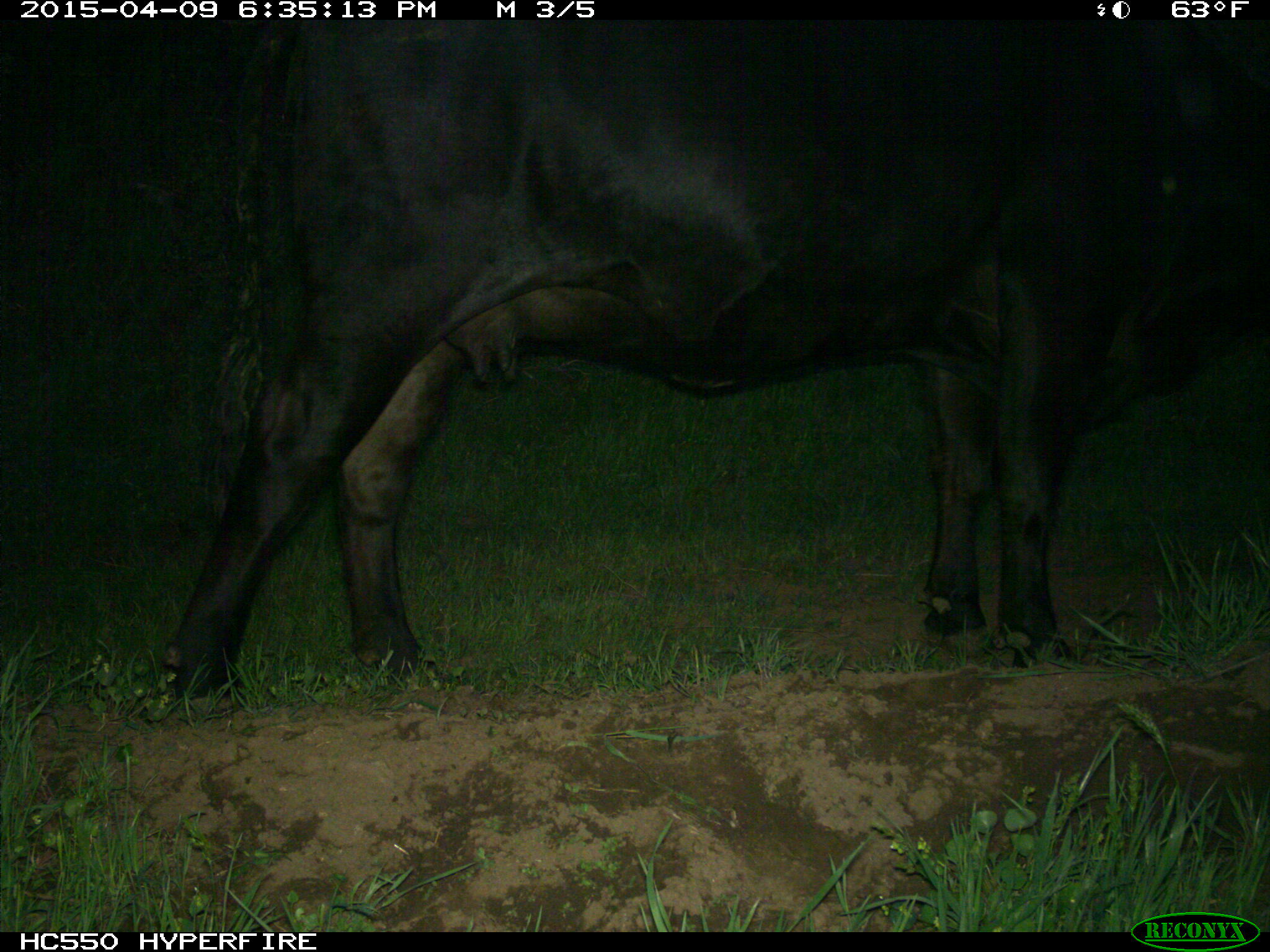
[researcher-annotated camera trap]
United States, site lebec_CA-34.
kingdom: Animalia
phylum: Chordata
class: Mammalia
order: Artiodactyla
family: Bovidae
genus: Bos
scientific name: Bos taurus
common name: domestic cow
Bos taurus (domestic cow).